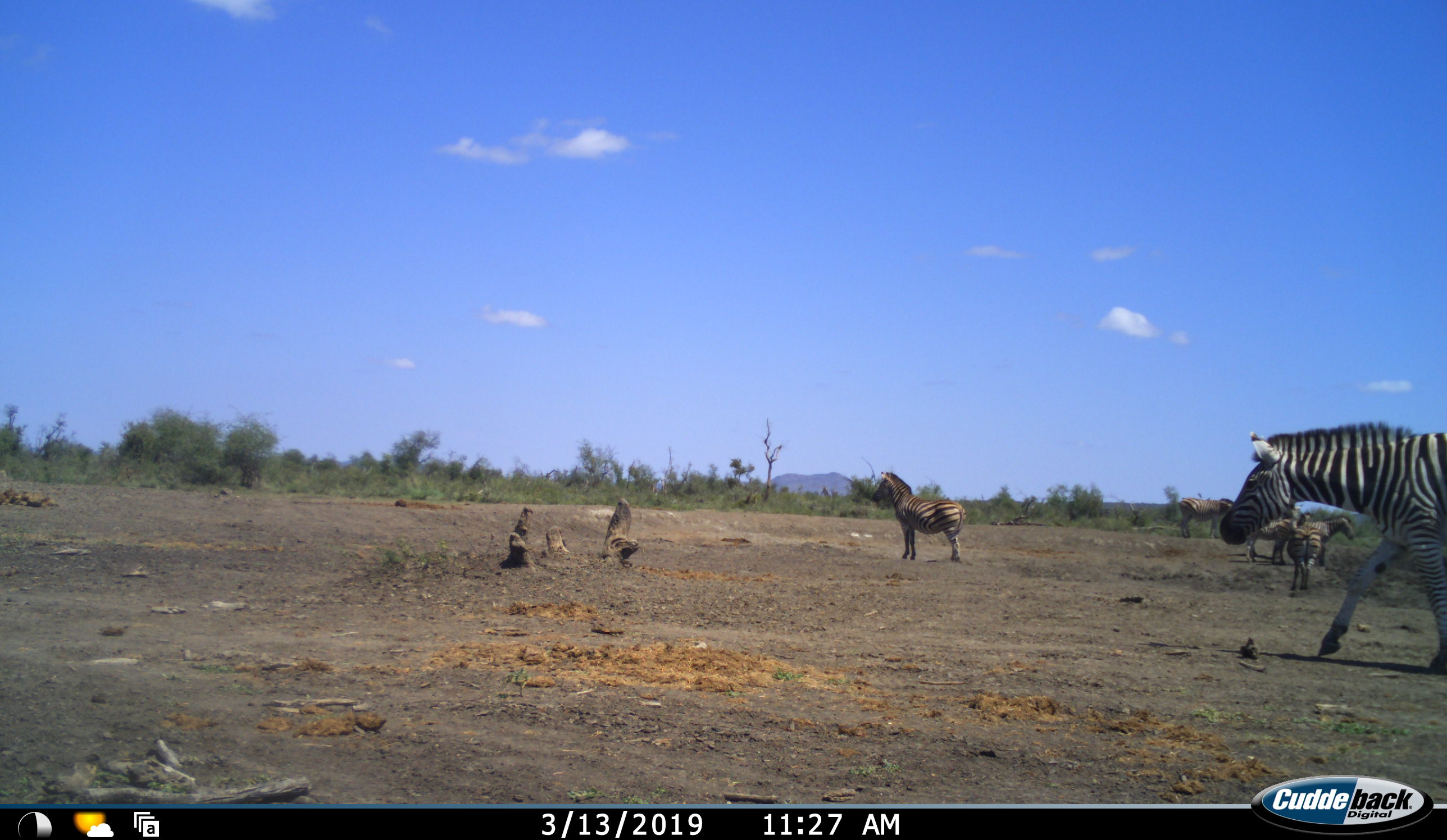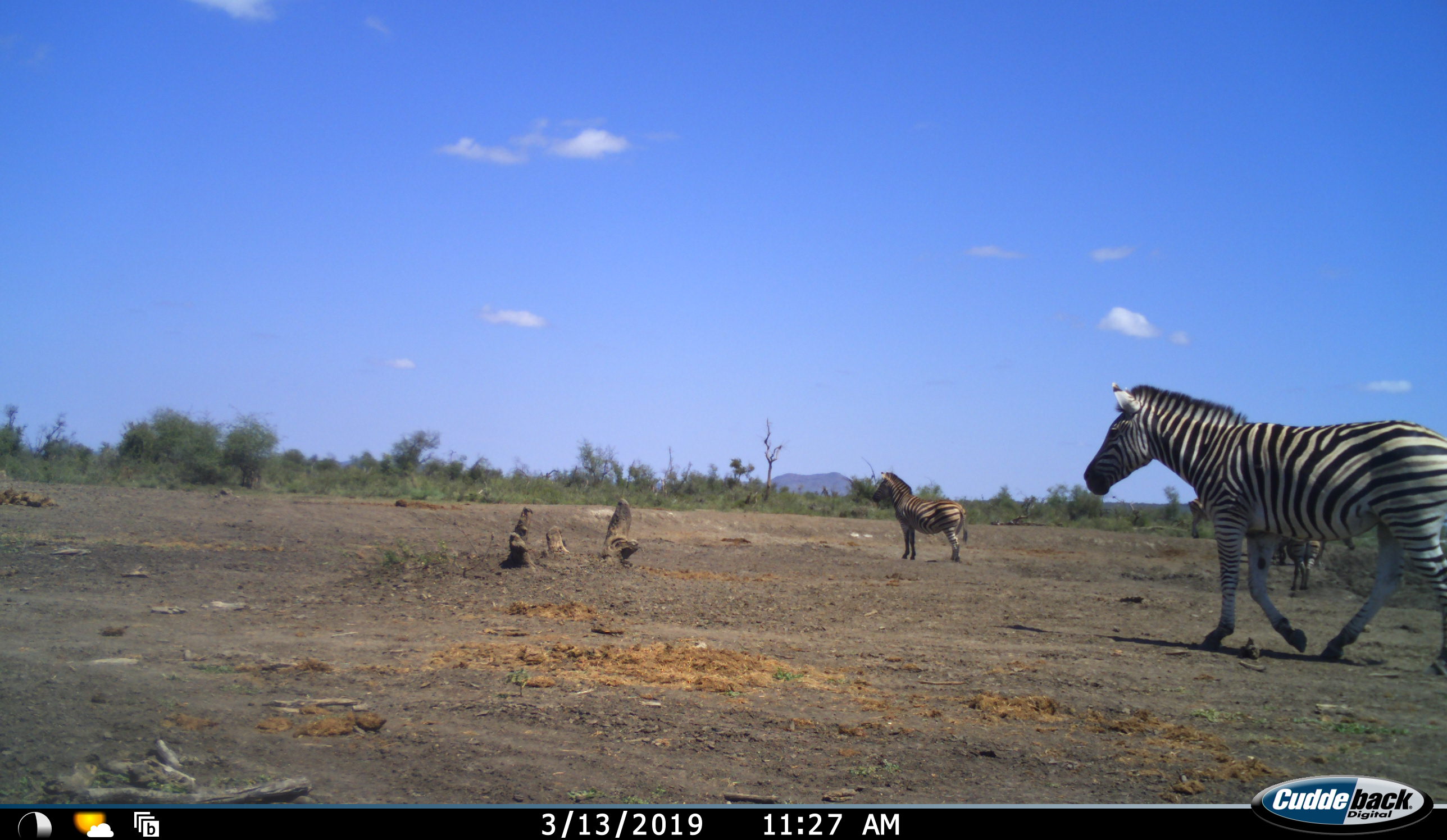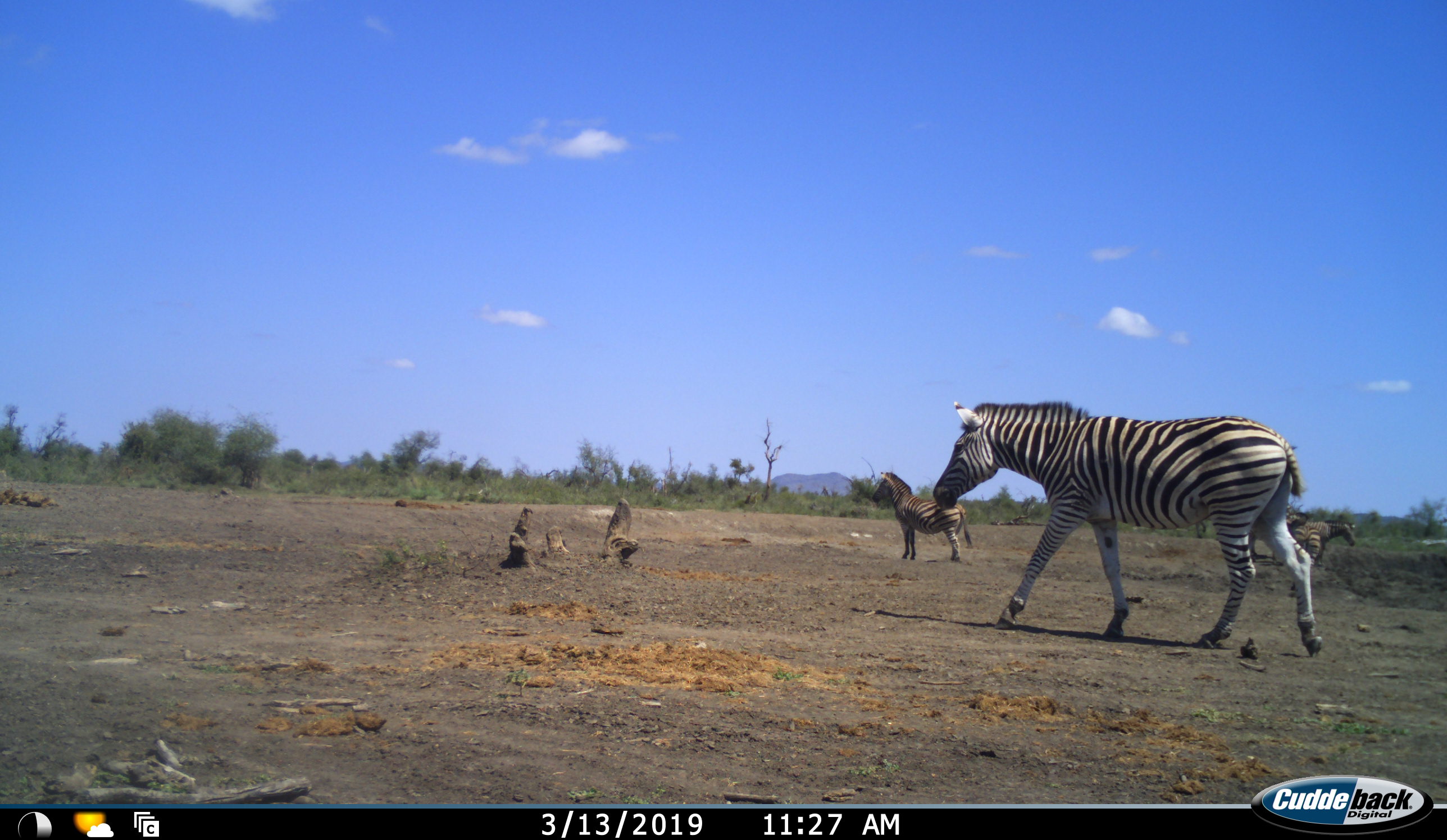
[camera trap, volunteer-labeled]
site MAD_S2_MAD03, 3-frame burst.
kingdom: Animalia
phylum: Chordata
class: Mammalia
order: Perissodactyla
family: Equidae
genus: Equus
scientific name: Equus quagga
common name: plains zebra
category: zebraplains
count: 6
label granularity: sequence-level